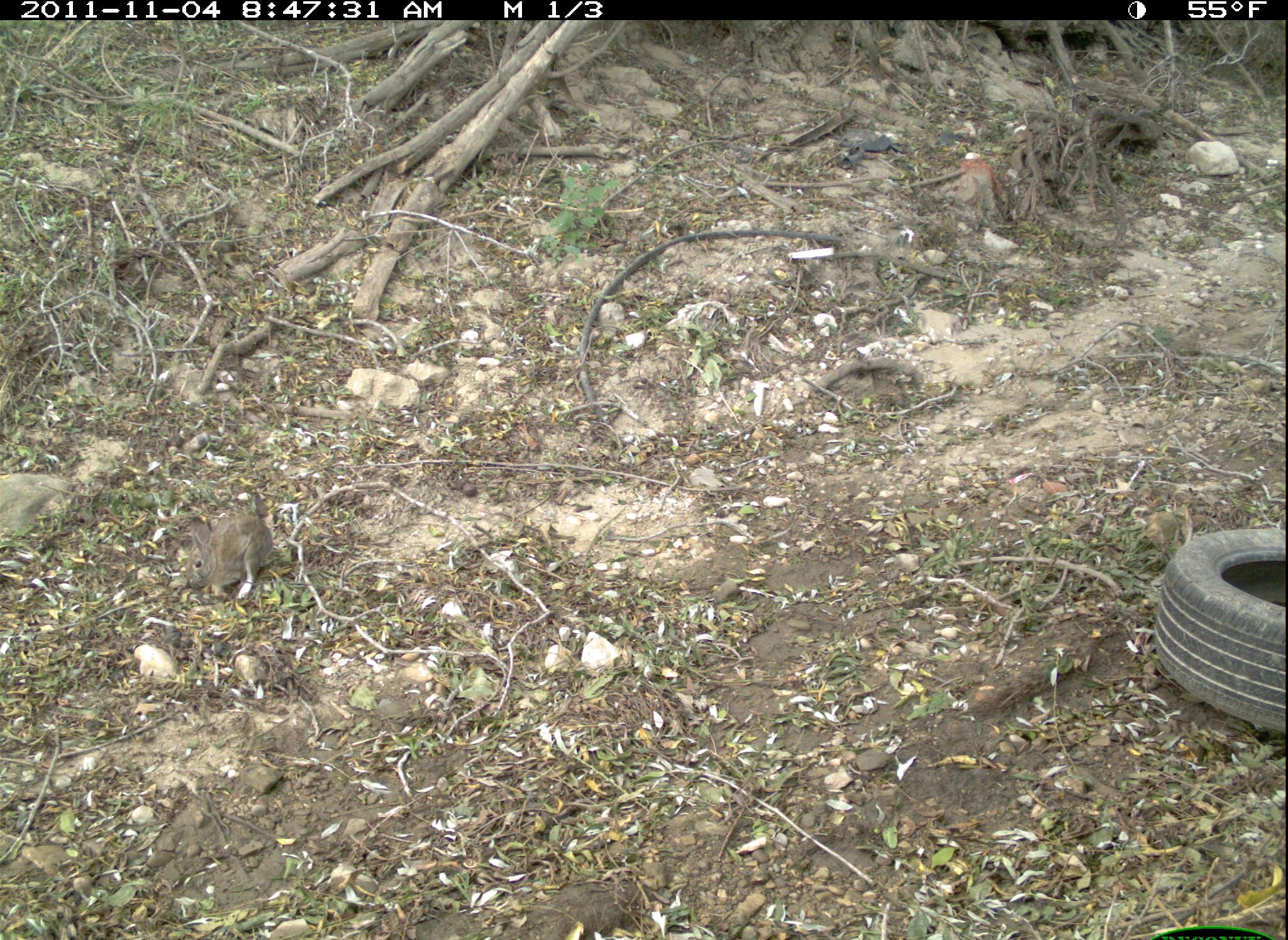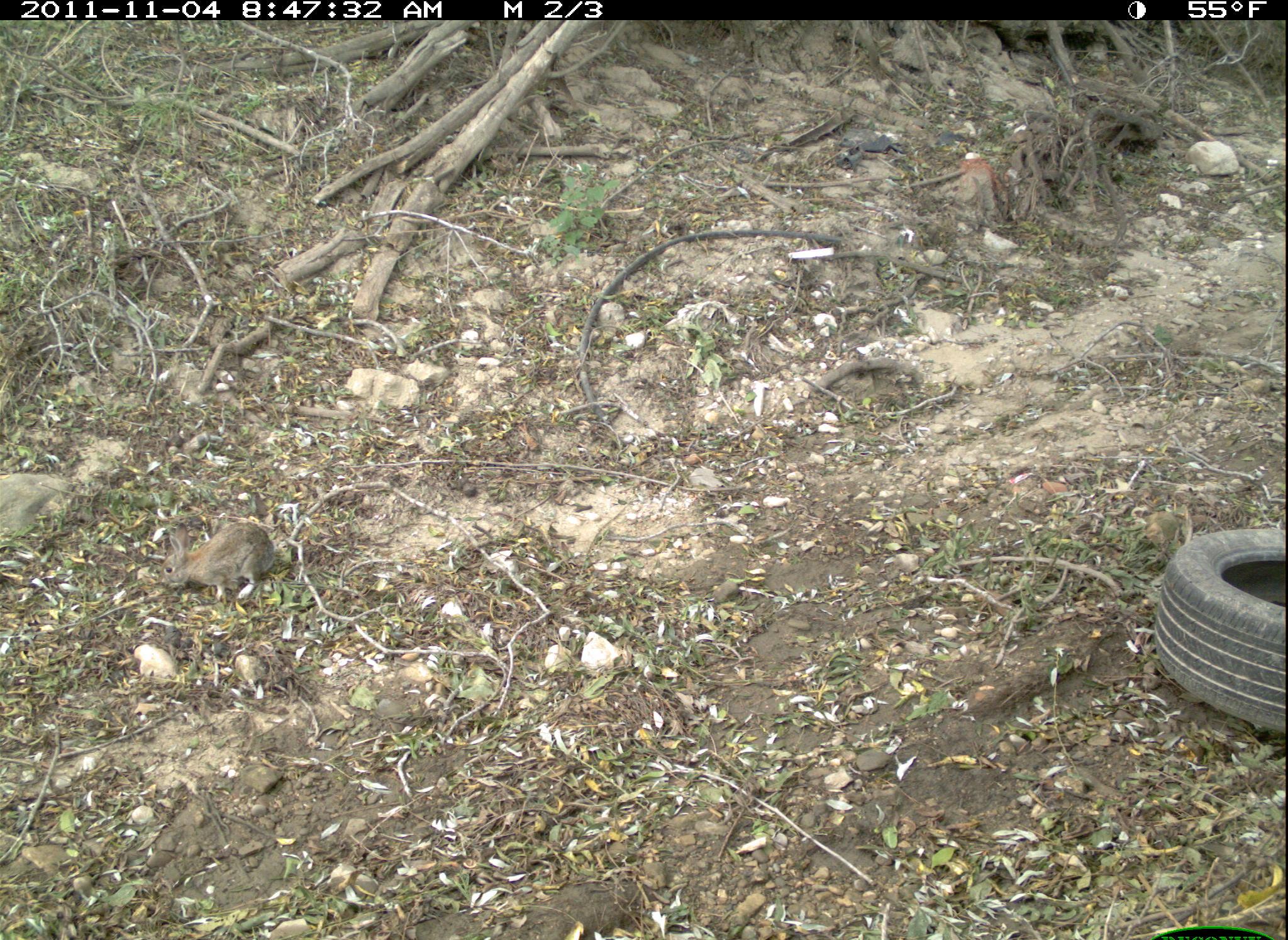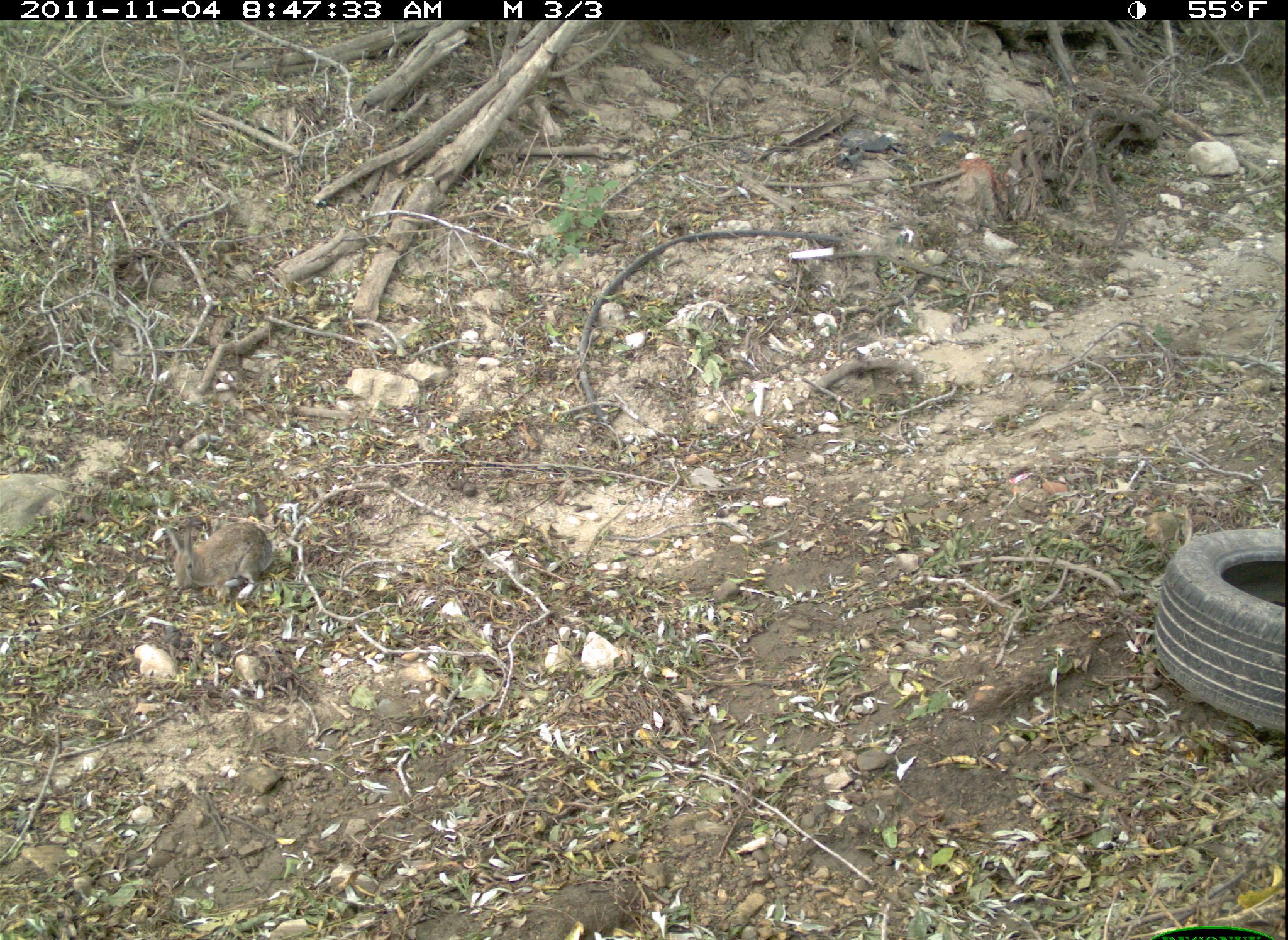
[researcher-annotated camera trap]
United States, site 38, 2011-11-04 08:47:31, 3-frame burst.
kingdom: Animalia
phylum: Chordata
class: Mammalia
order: Lagomorpha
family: Leporidae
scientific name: Leporidae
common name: rabbits and hares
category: rabbit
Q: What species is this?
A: Rabbit (rabbits and hares) (Leporidae).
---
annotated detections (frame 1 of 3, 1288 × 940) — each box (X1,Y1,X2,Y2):
rabbit: (145,461,325,607)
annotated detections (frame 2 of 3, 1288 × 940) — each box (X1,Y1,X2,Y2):
rabbit: (149,513,288,613)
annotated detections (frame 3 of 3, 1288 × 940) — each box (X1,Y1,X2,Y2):
rabbit: (153,504,285,614)